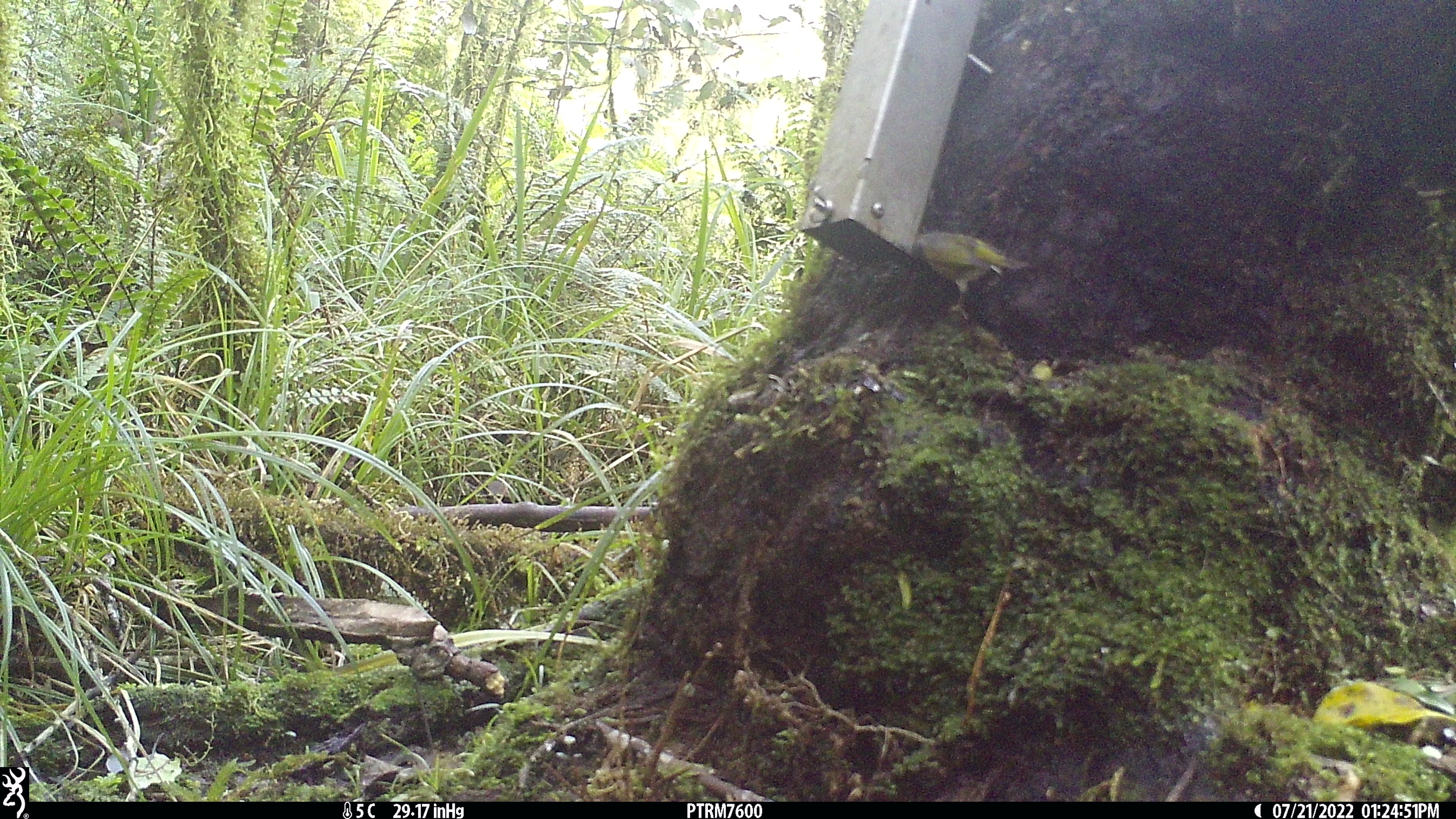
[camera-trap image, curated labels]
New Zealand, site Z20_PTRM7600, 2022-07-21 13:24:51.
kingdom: Animalia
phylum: Chordata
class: Aves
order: Passeriformes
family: Zosteropidae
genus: Zosterops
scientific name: Zosterops lateralis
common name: silvereye